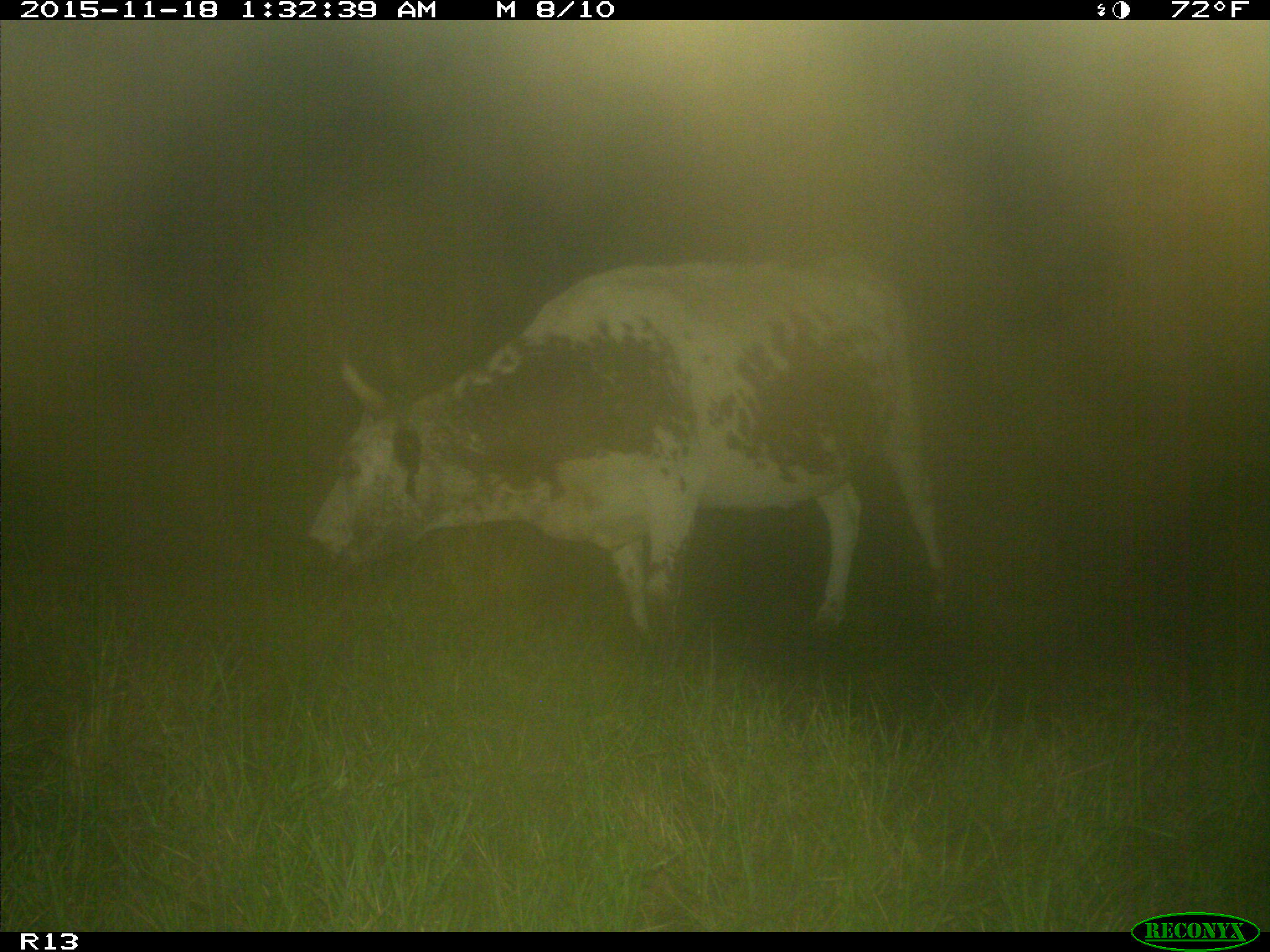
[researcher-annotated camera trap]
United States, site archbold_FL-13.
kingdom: Animalia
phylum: Chordata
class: Mammalia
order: Artiodactyla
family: Bovidae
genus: Bos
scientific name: Bos taurus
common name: domestic cow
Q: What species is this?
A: Bos taurus (domestic cow).